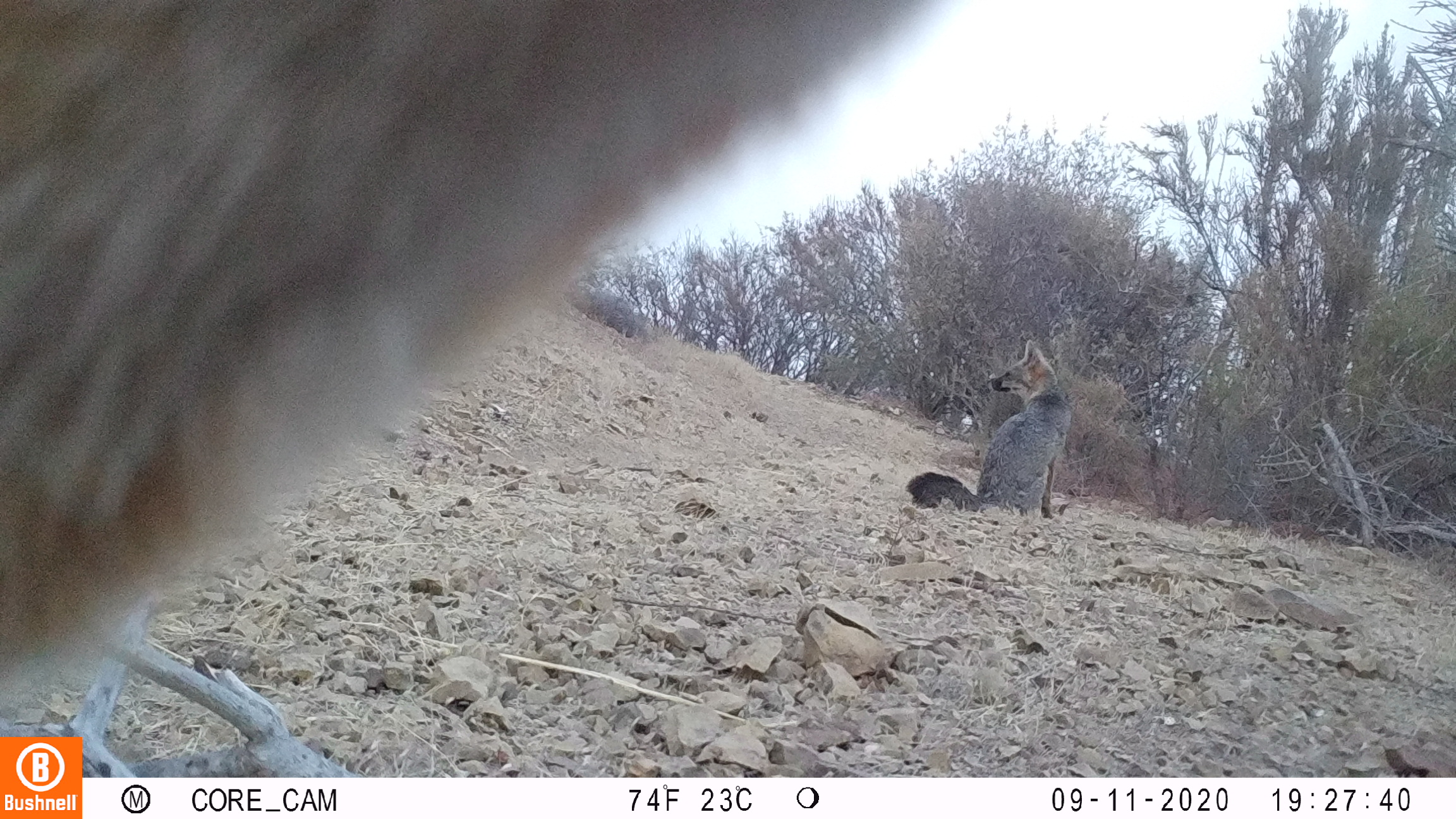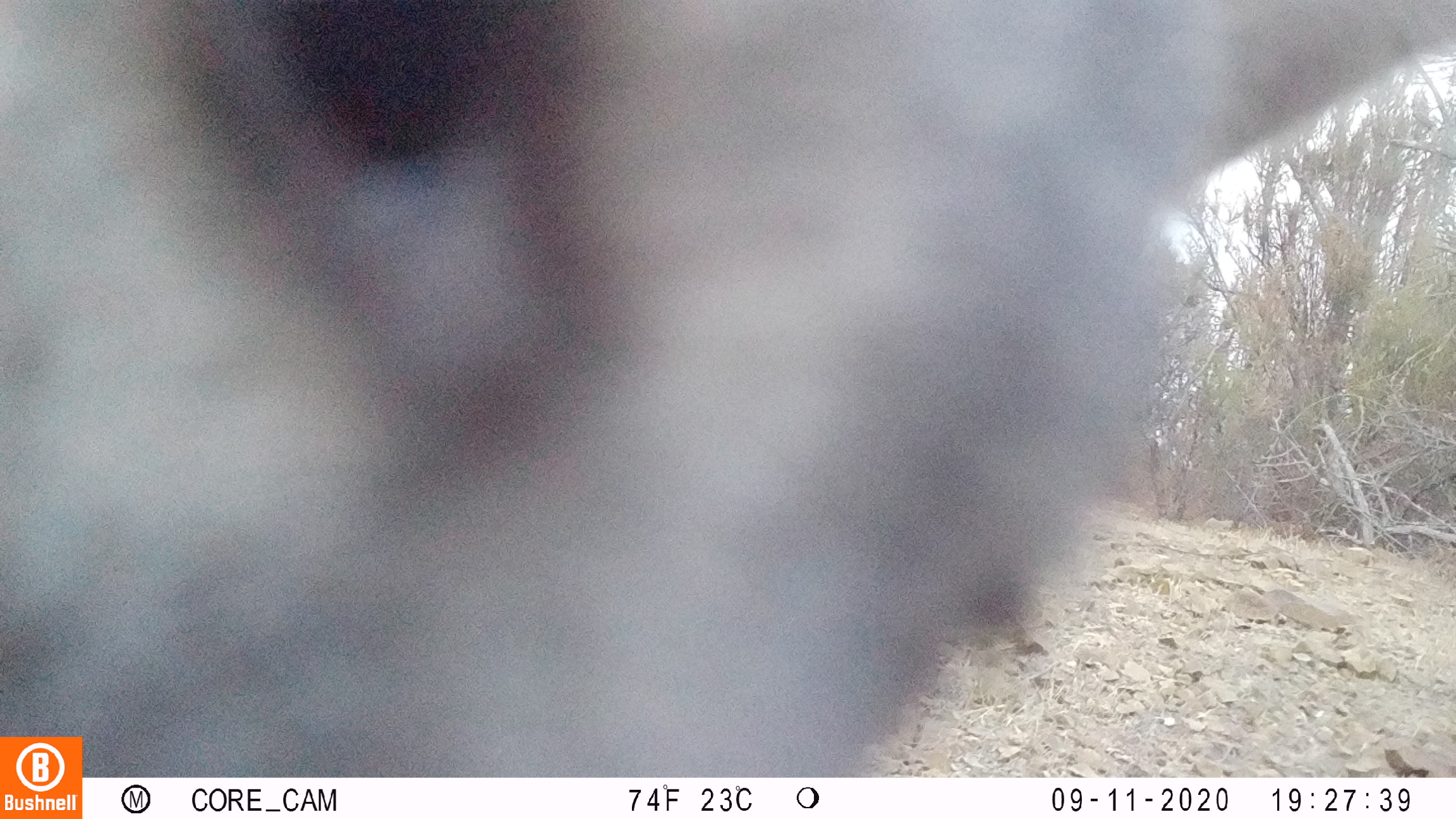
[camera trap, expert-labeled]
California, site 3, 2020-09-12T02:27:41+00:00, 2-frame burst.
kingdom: Animalia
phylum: Chordata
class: Mammalia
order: Carnivora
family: Canidae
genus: Urocyon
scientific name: Urocyon cinereoargenteus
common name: gray fox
Gray fox (Urocyon cinereoargenteus).